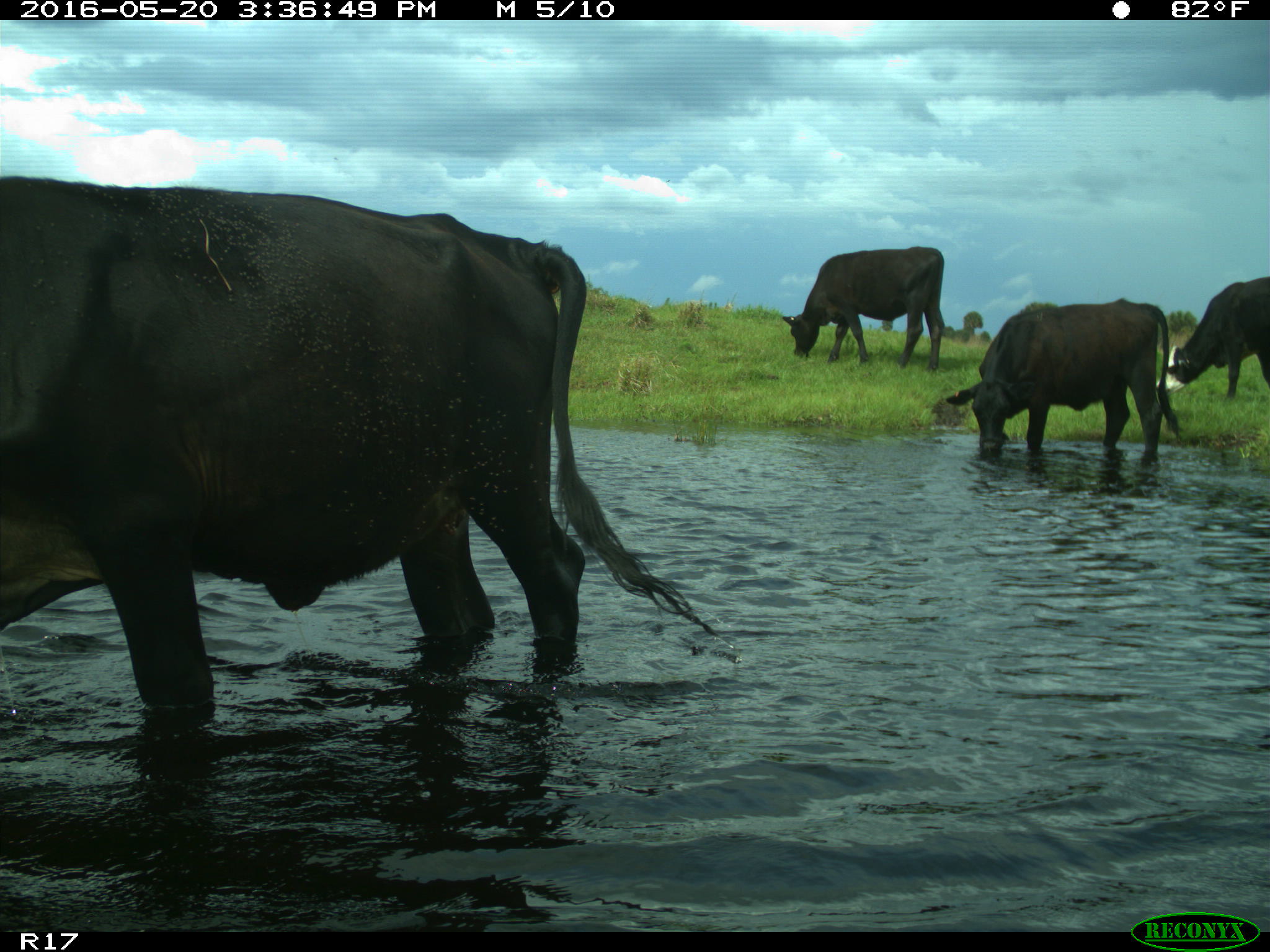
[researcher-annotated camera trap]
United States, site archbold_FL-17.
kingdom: Animalia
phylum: Chordata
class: Mammalia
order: Artiodactyla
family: Bovidae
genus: Bos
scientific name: Bos taurus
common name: domestic cow